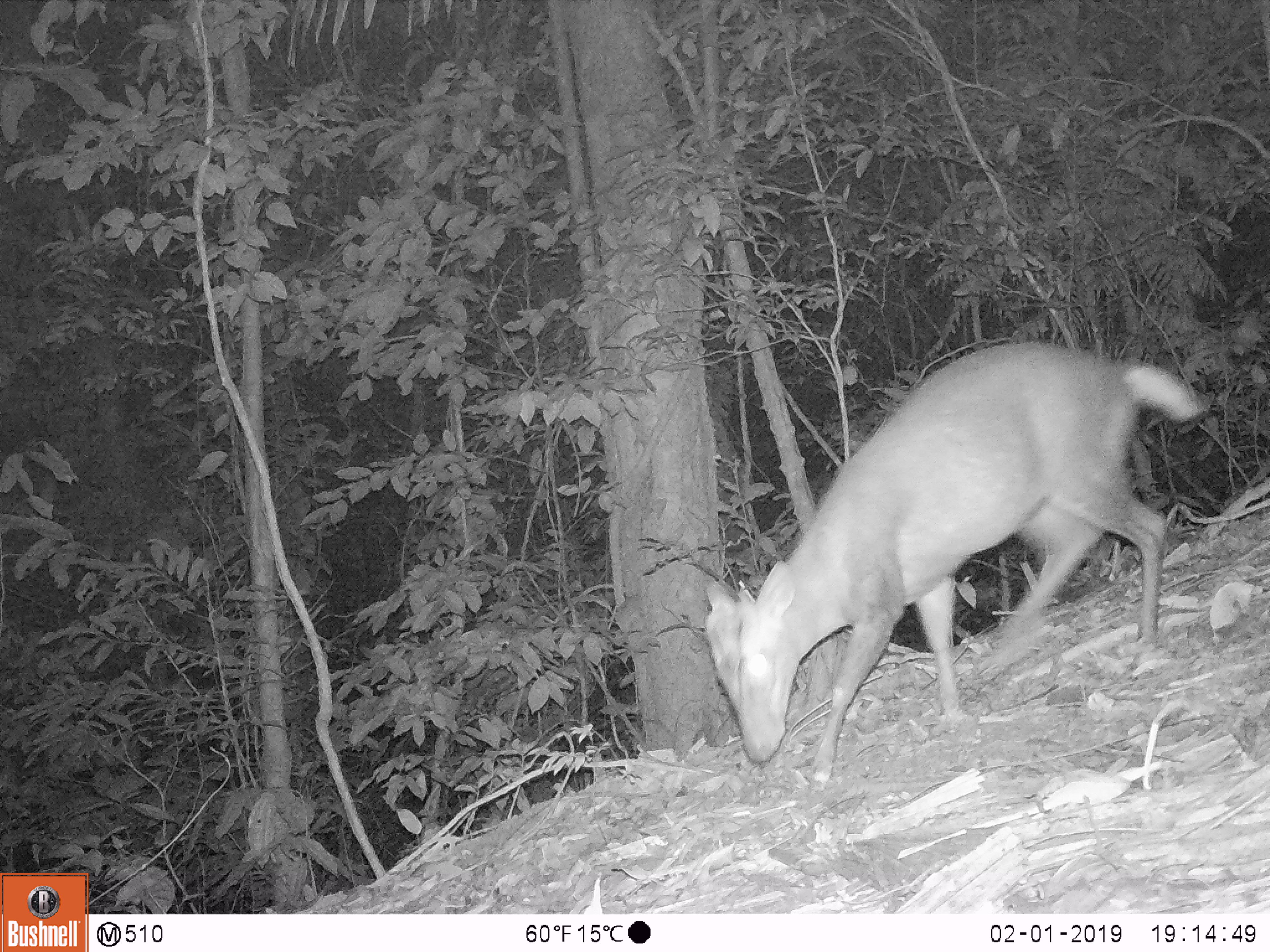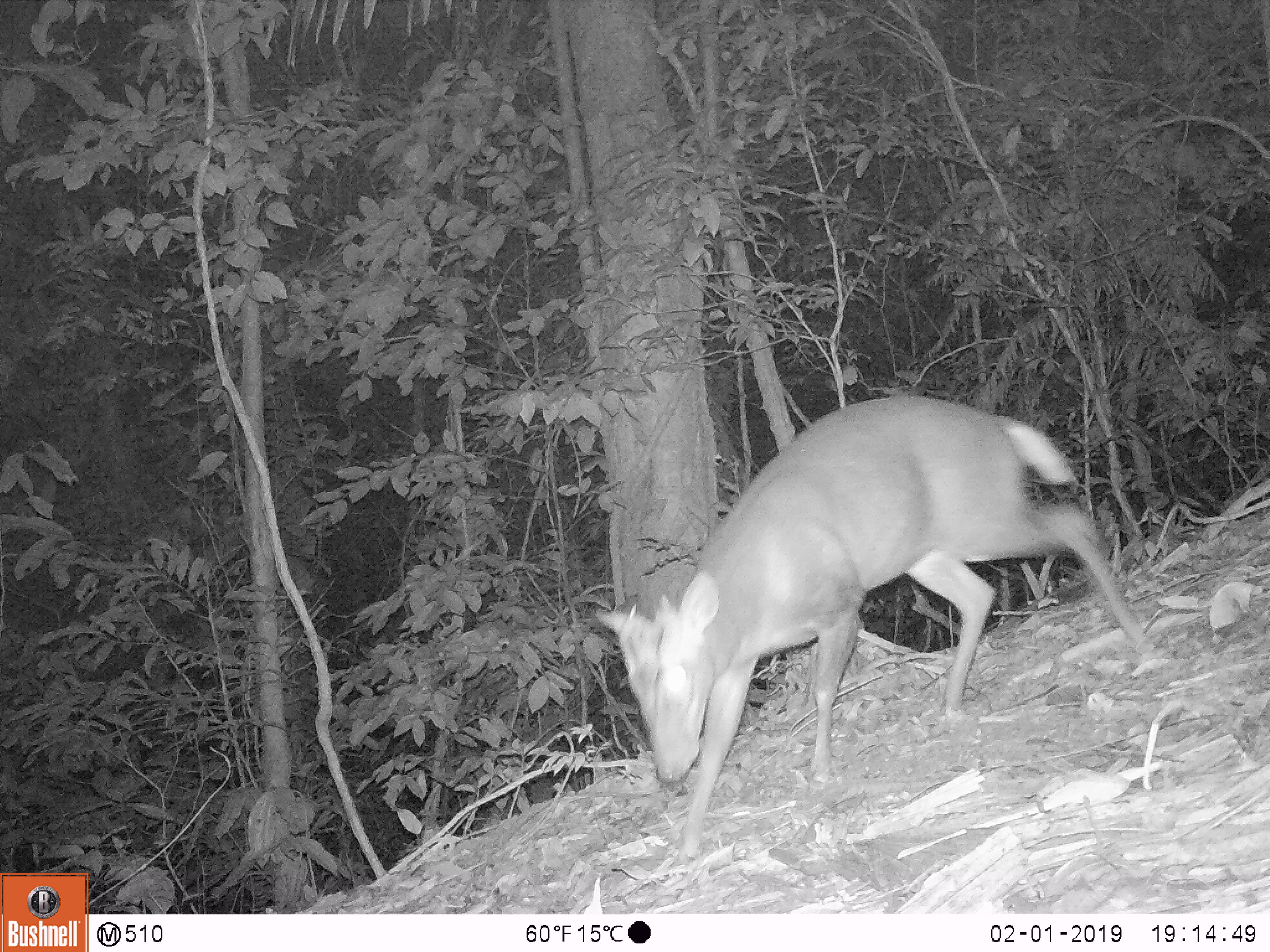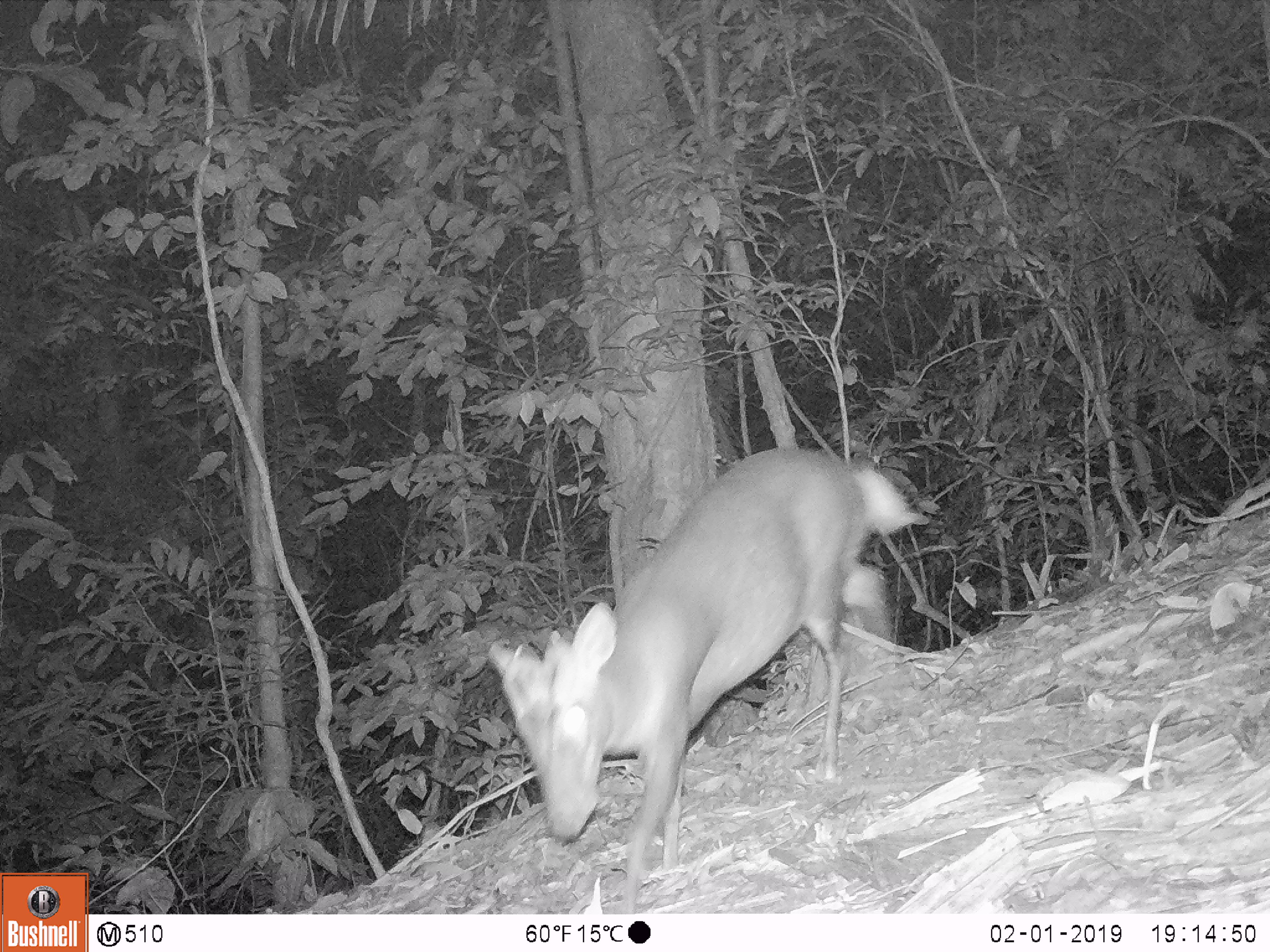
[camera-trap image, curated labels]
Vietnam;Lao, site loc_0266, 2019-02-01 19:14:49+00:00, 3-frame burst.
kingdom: Animalia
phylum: Chordata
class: Mammalia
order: Artiodactyla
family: Cervidae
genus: Muntiacus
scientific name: Muntiacus rooseveltorum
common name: roosevelt's muntjac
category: roosevelts muntjac group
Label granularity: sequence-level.